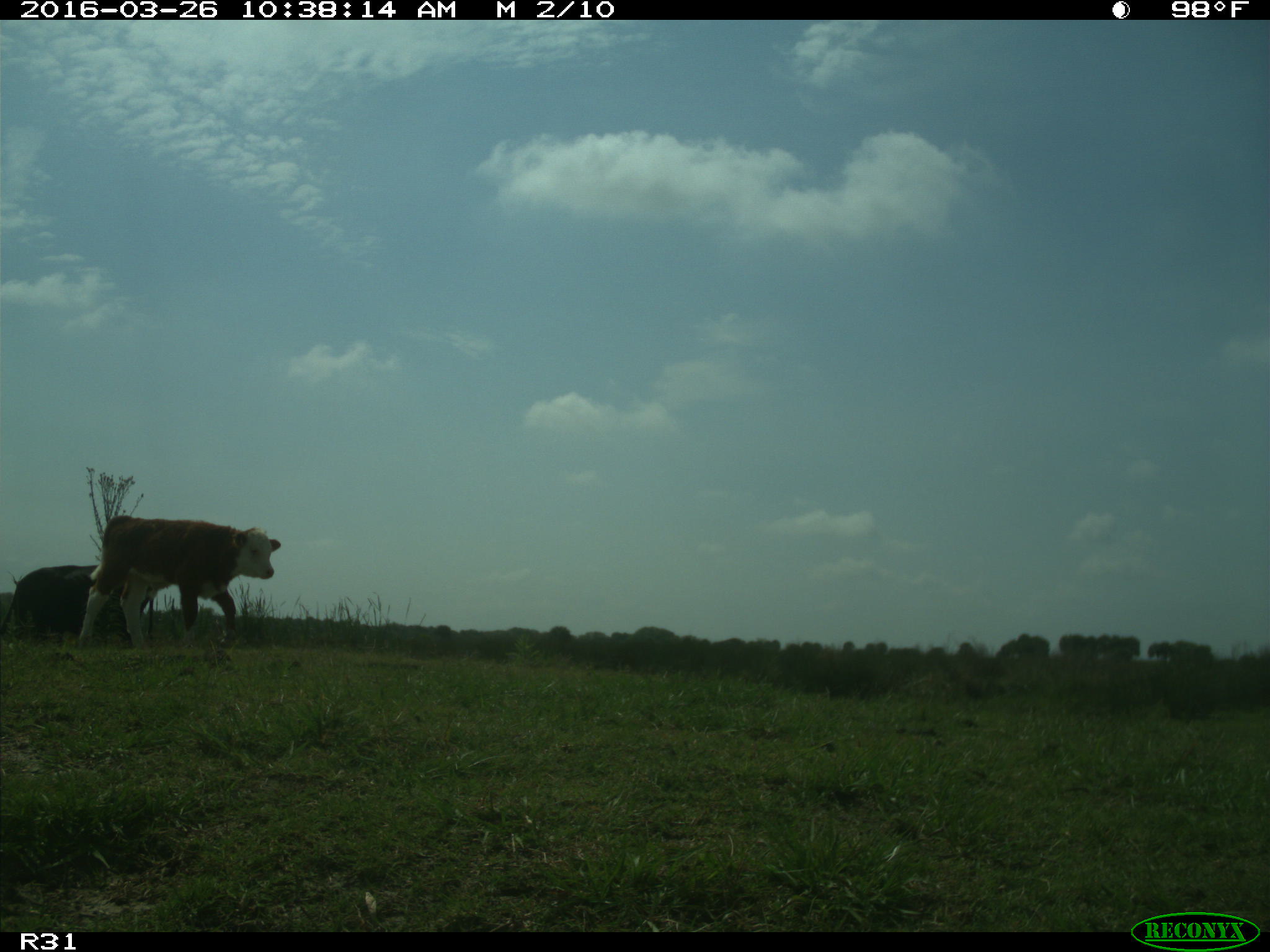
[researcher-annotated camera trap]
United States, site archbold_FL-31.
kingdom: Animalia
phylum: Chordata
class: Mammalia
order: Artiodactyla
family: Bovidae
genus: Bos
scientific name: Bos taurus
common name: domestic cow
Bos taurus (domestic cow).